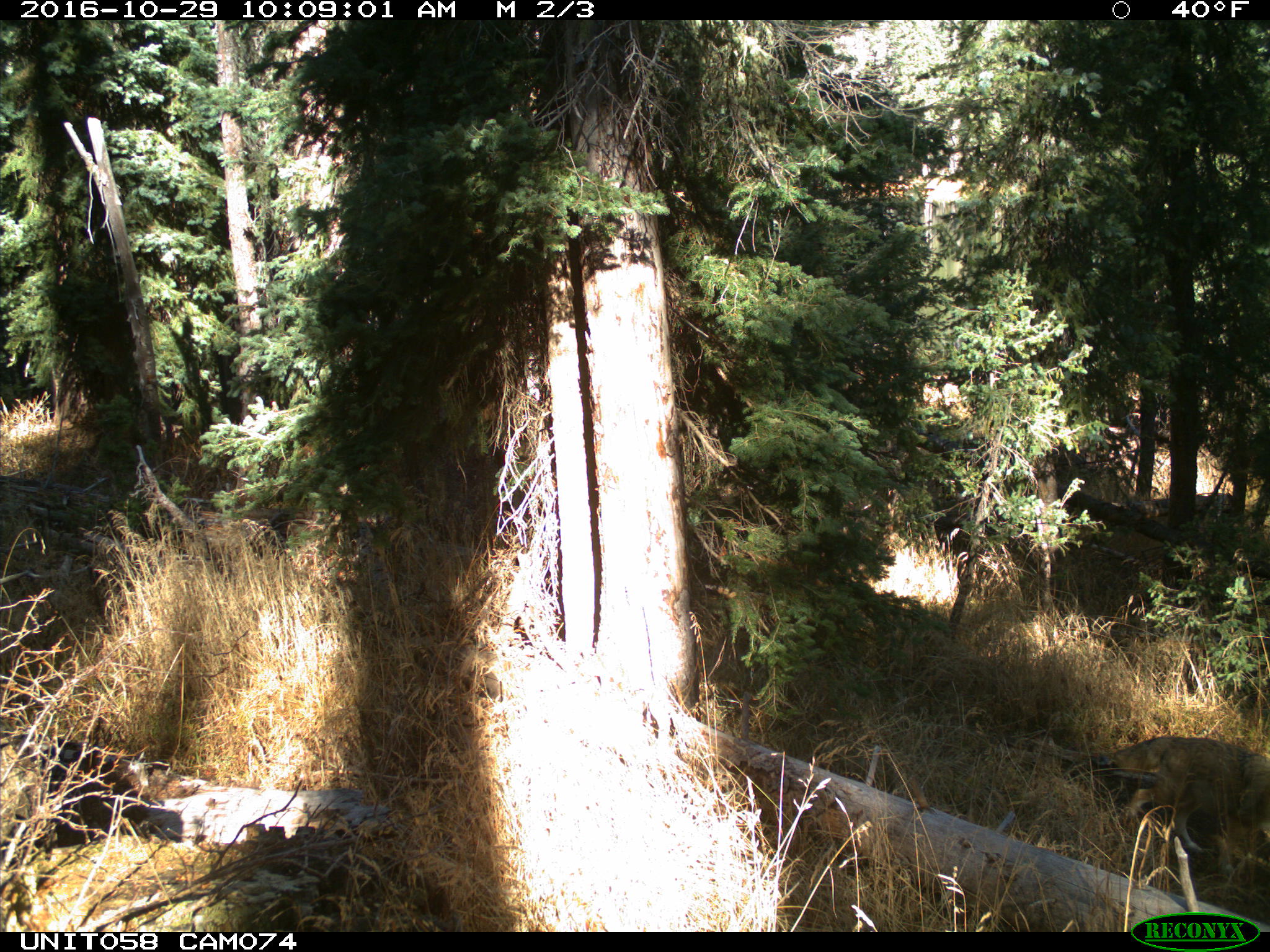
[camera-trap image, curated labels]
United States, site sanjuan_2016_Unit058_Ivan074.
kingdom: Animalia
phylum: Chordata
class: Mammalia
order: Carnivora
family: Canidae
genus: Canis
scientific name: Canis latrans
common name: coyote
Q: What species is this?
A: Canis latrans (coyote).